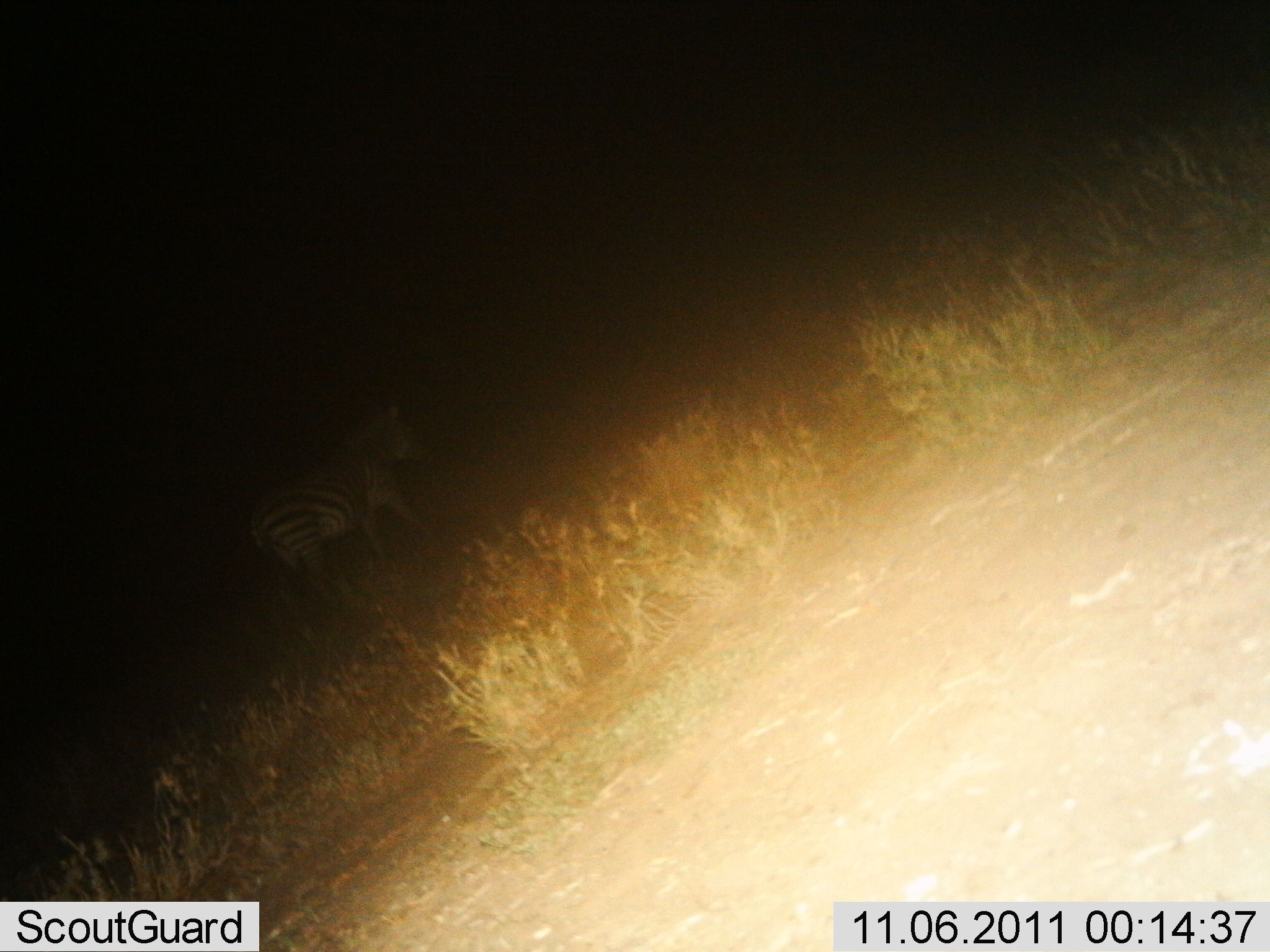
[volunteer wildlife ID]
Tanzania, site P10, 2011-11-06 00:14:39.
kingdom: Animalia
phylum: Chordata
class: Mammalia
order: Perissodactyla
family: Equidae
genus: Equus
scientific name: Equus quagga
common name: plains zebra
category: zebra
Zebra (plains zebra) (Equus quagga), count 1. Behavior (volunteer vote fractions): standing 64%, resting 0%, moving 43%, interacting 0%. Young present (vote fraction): 0%. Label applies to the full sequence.